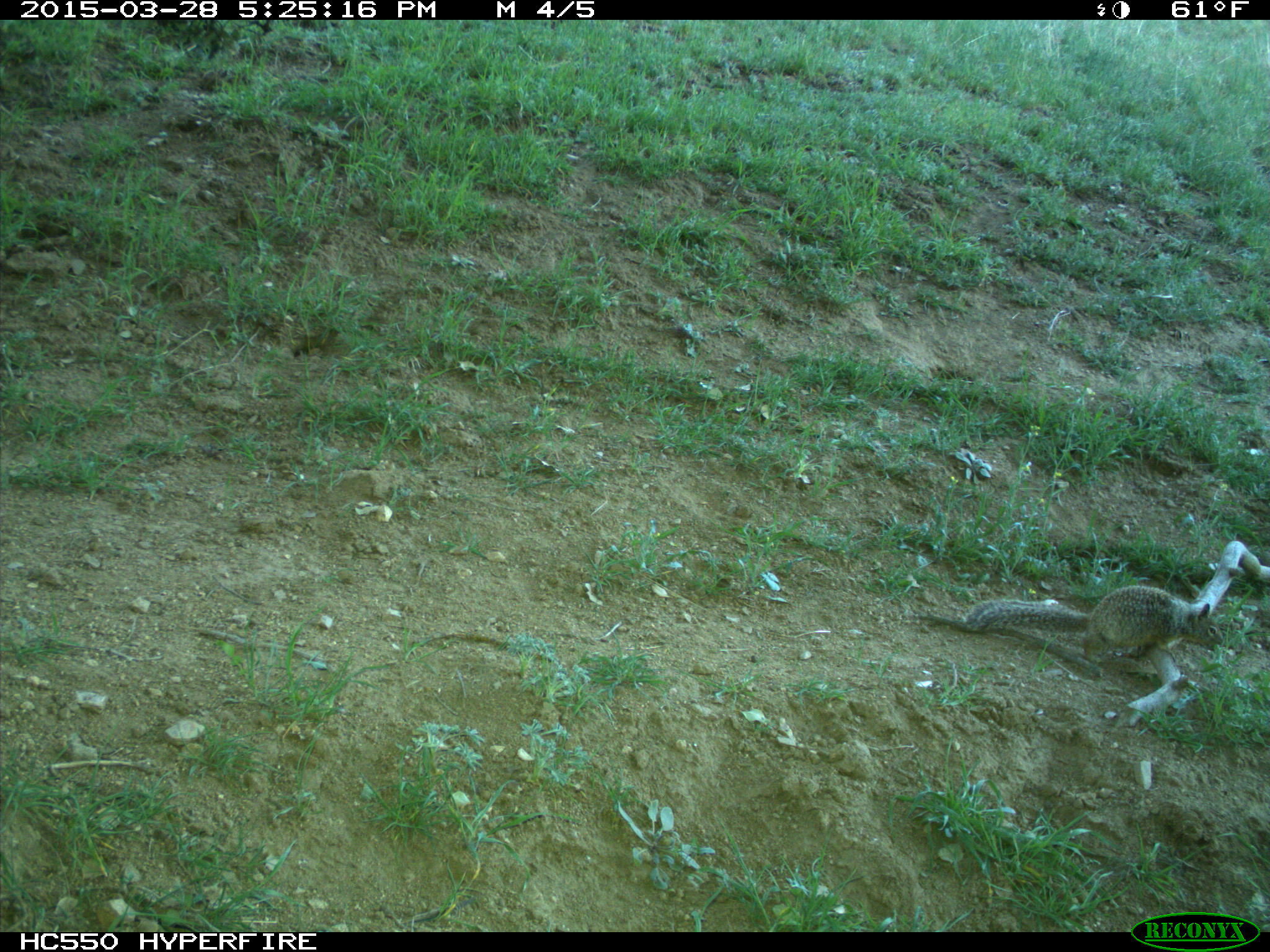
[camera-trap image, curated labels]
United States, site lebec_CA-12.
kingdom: Animalia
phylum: Chordata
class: Mammalia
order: Rodentia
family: Sciuridae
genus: Otospermophilus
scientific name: Otospermophilus beecheyi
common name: california ground squirrel